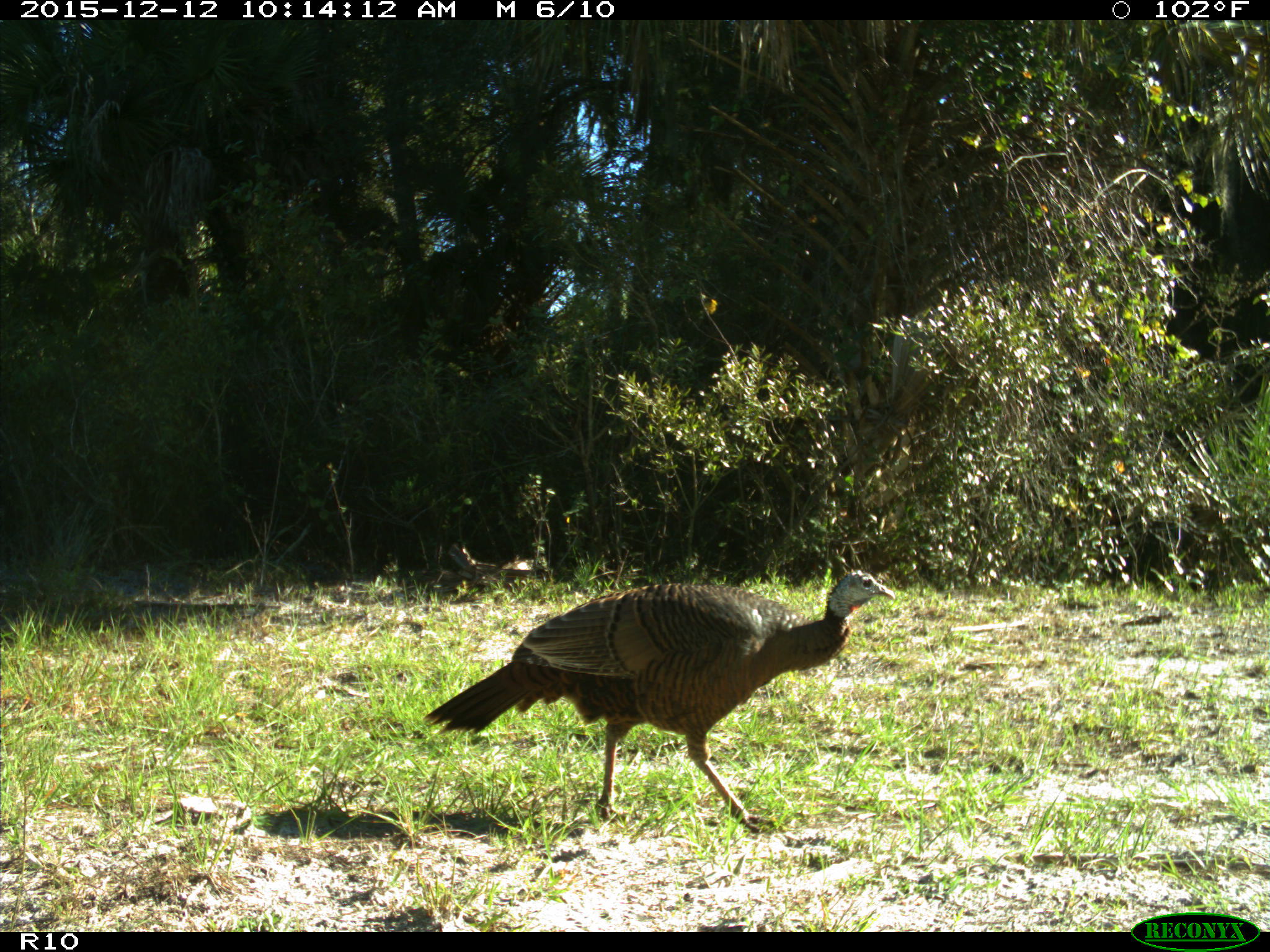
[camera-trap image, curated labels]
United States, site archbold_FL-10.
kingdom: Animalia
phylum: Chordata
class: Aves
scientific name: Aves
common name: birds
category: unidentified bird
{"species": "unidentified bird (birds) (Aves)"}